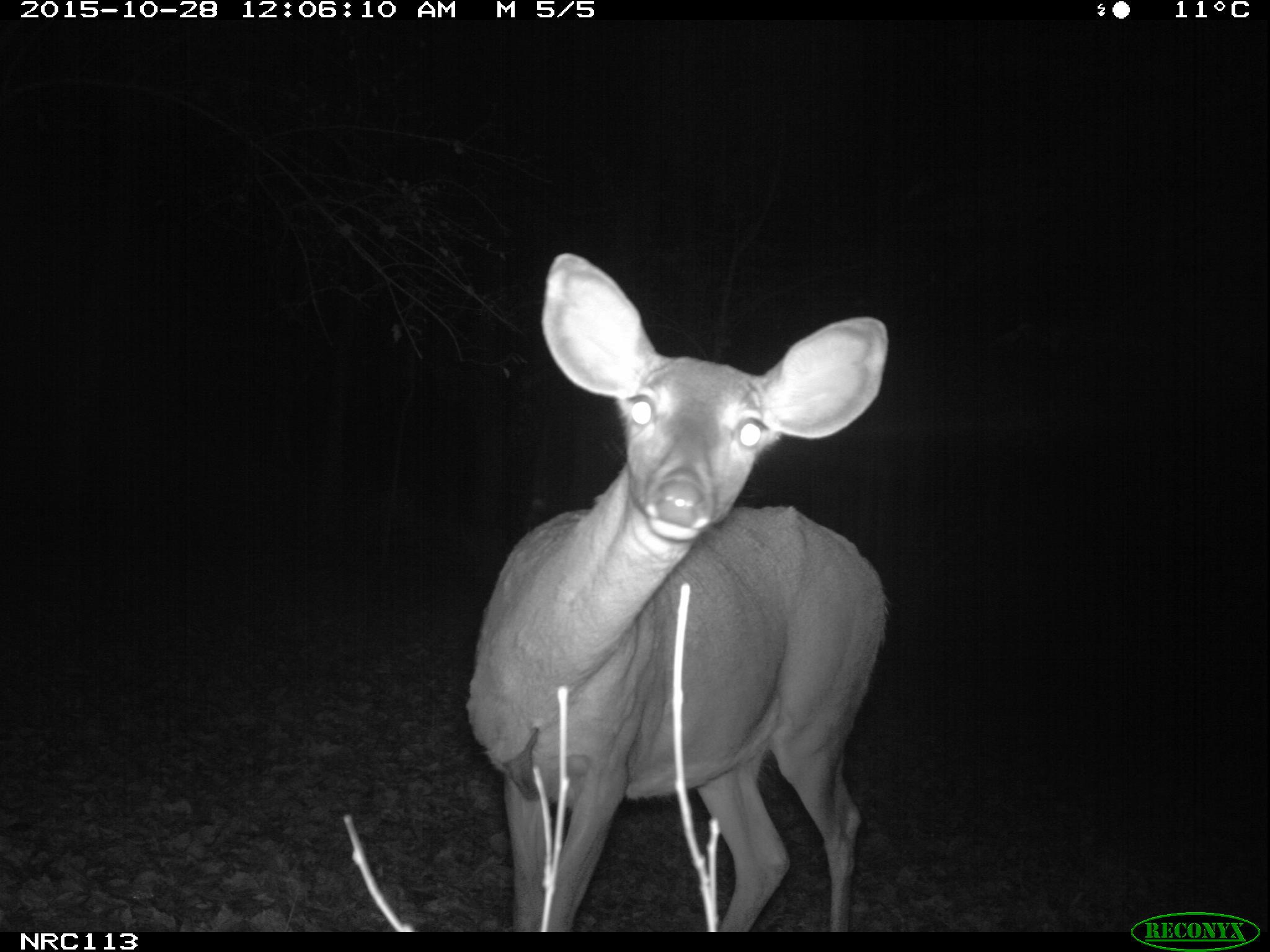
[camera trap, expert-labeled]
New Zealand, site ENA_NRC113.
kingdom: Animalia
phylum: Chordata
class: Mammalia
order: Artiodactyla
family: Cervidae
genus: Odocoileus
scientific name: Odocoileus virginianus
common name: white-tailed deer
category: white tailed deer